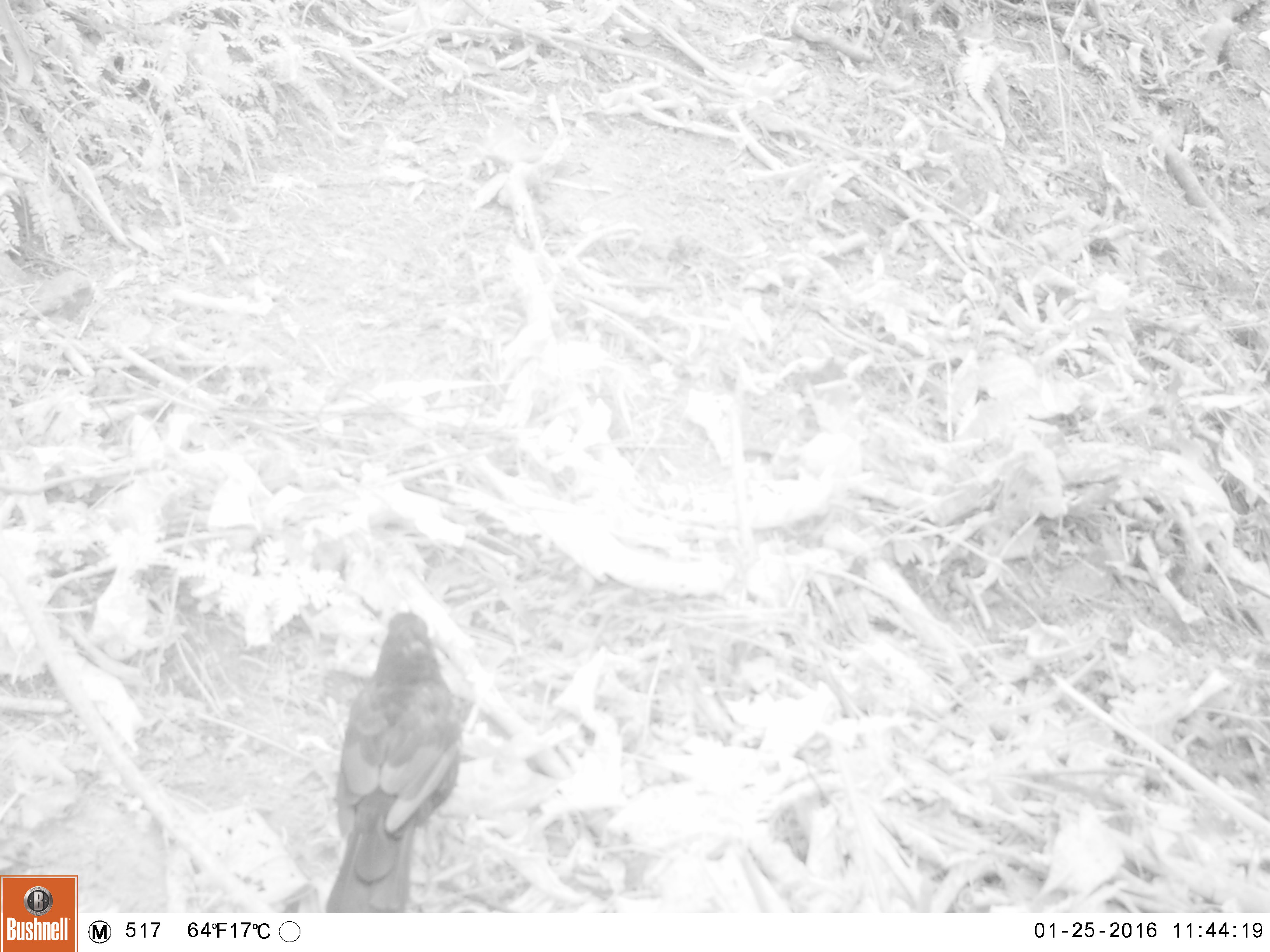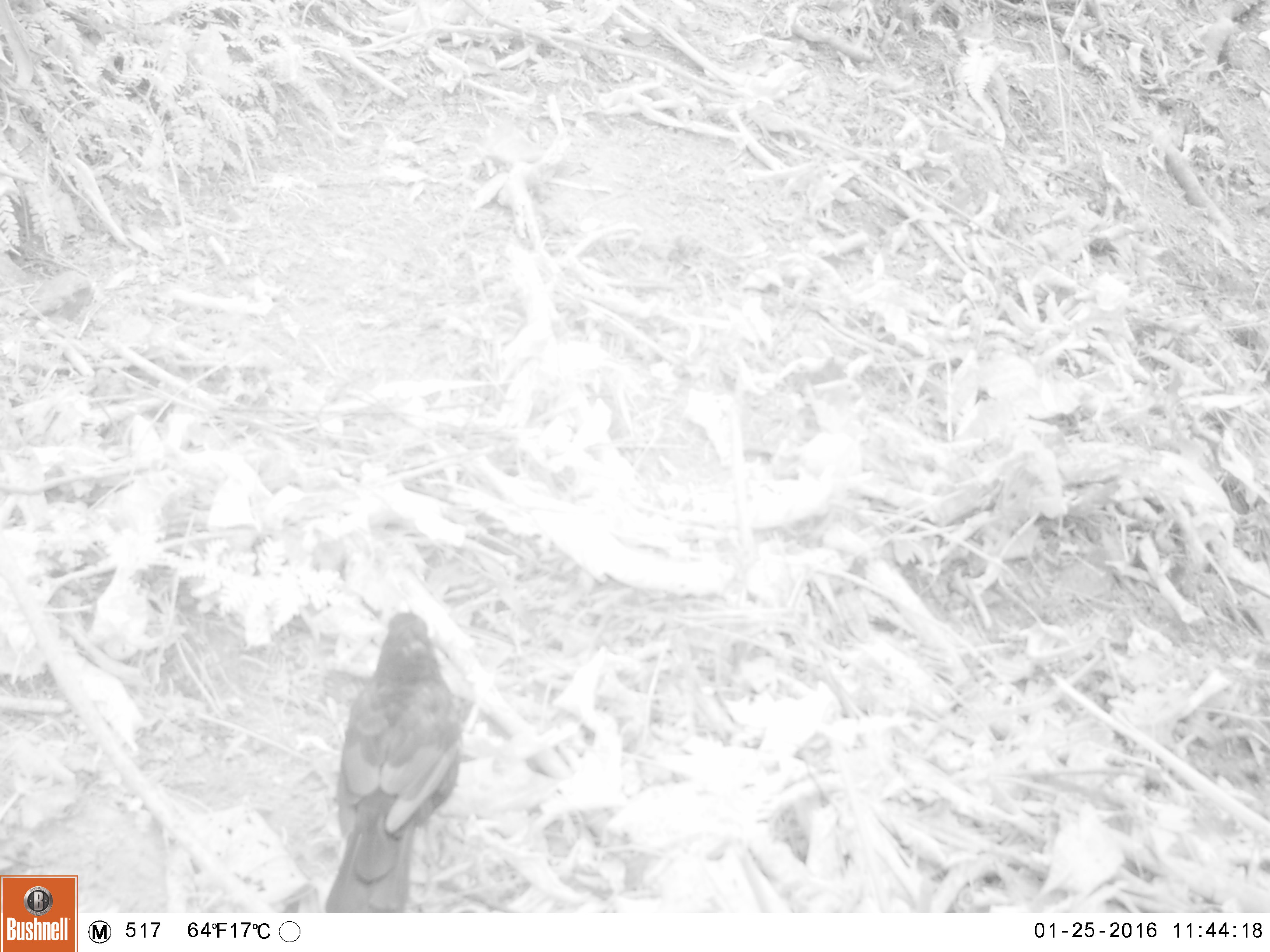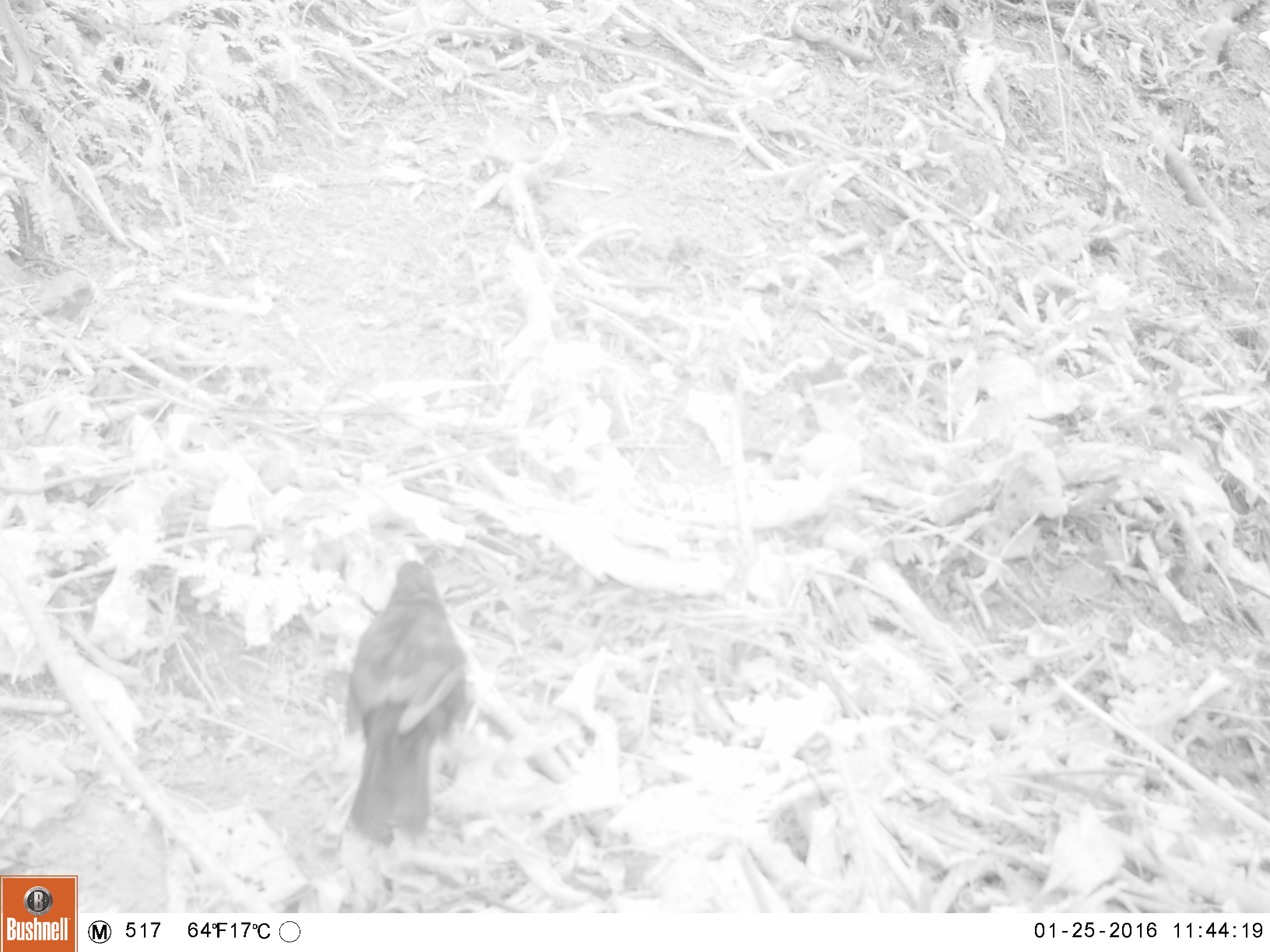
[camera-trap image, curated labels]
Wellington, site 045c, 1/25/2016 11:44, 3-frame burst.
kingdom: Animalia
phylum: Chordata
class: Aves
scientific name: Aves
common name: bird